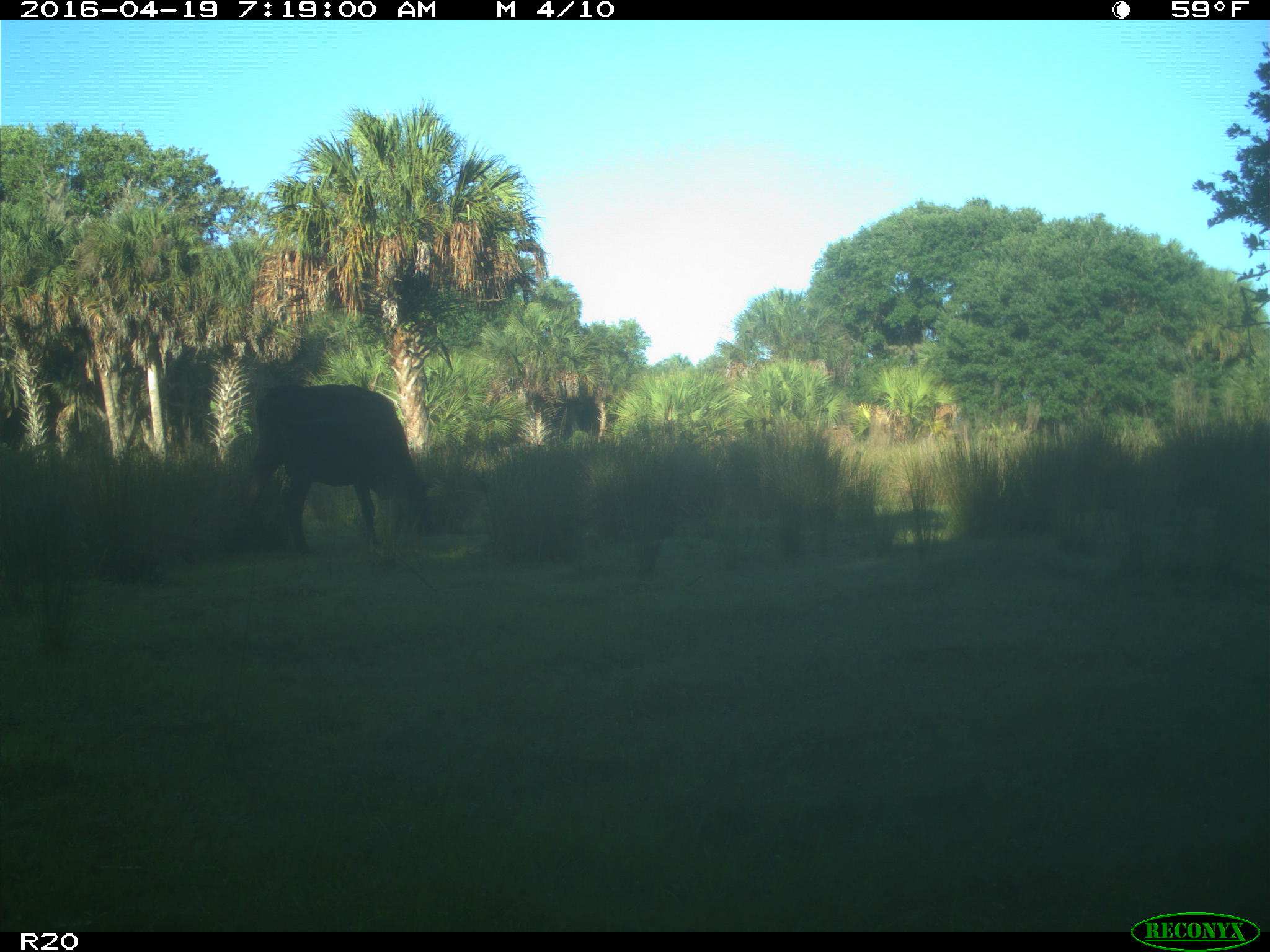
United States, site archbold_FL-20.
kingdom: Animalia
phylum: Chordata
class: Mammalia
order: Artiodactyla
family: Bovidae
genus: Bos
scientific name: Bos taurus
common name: domestic cow